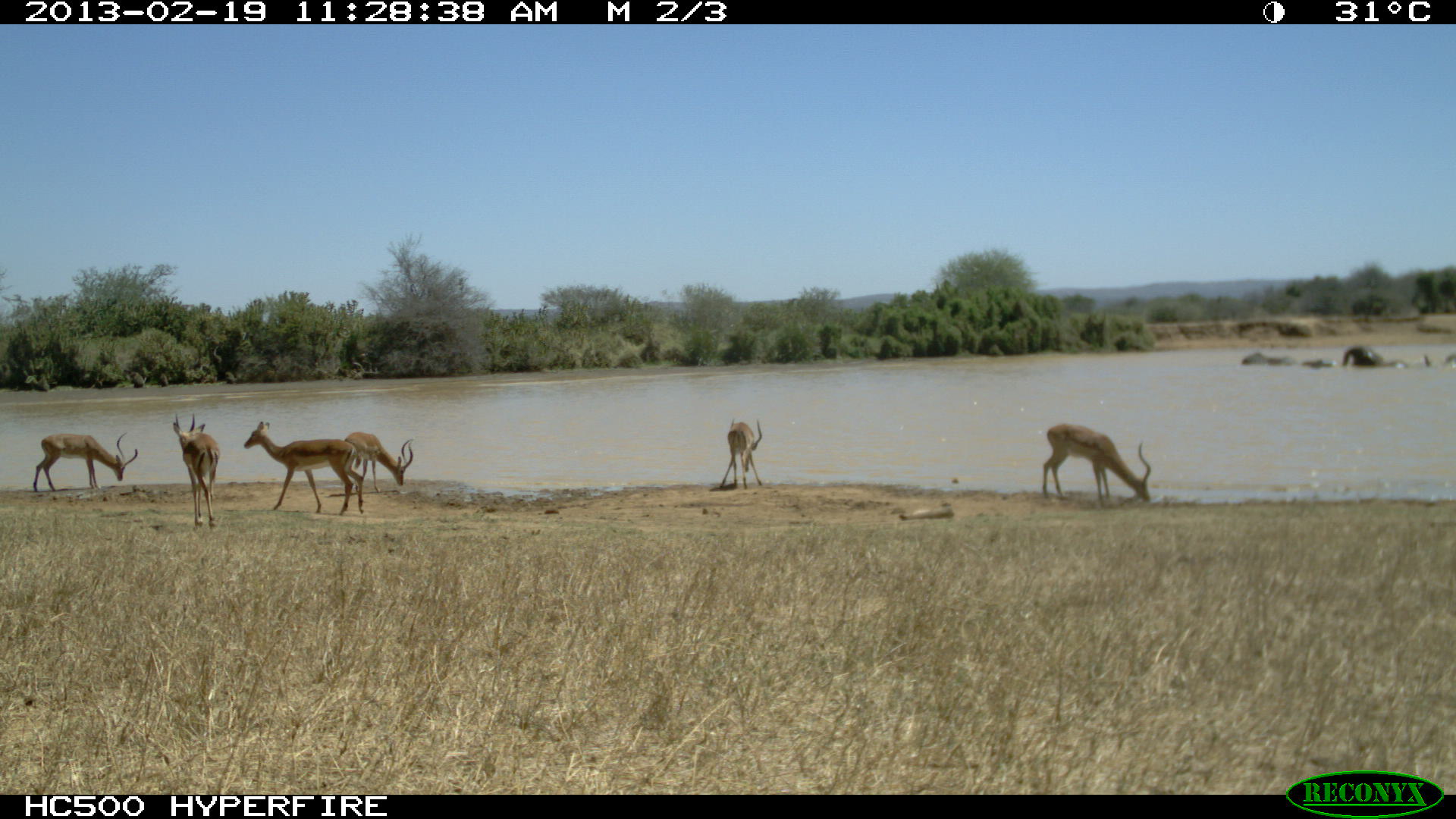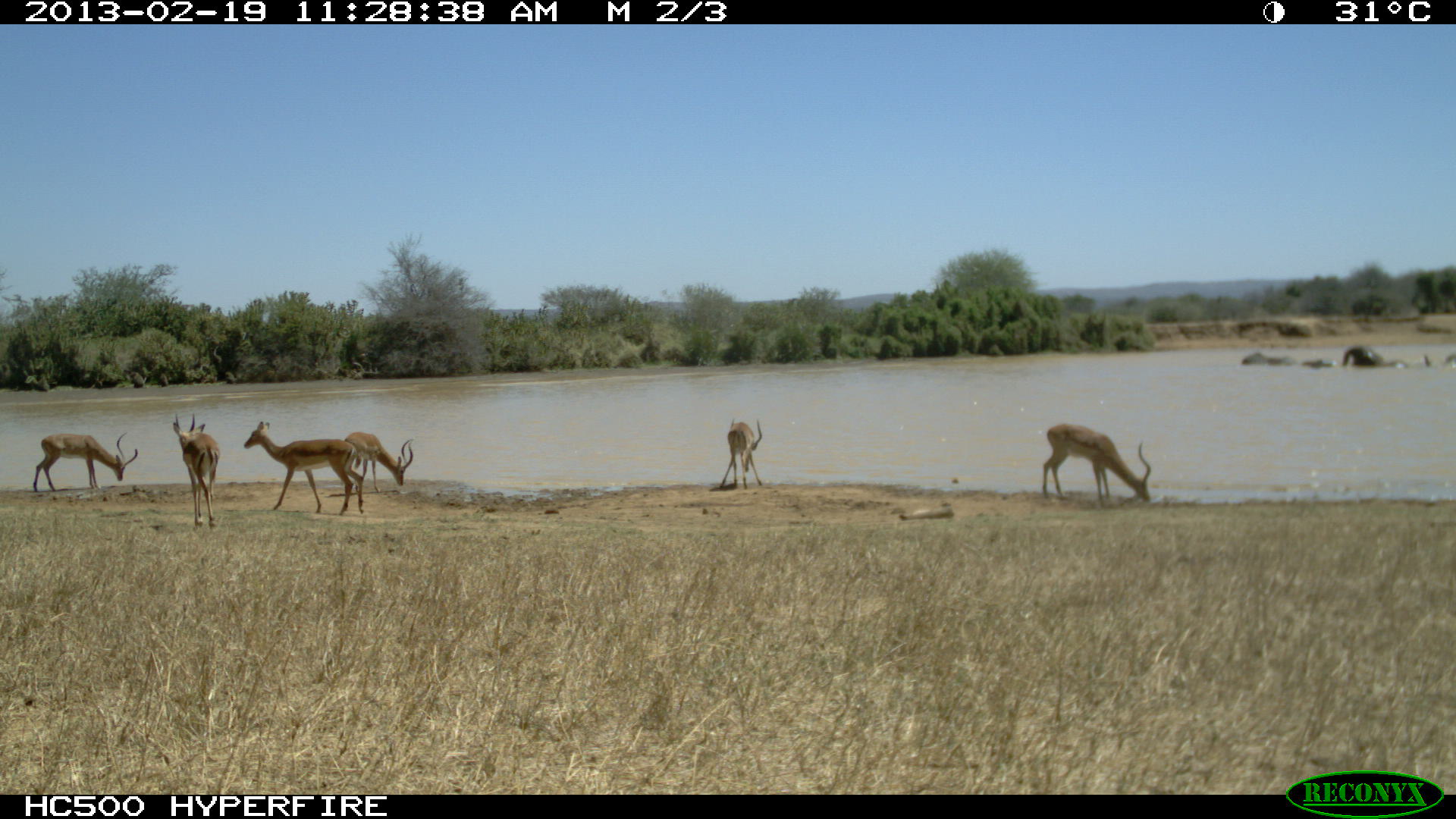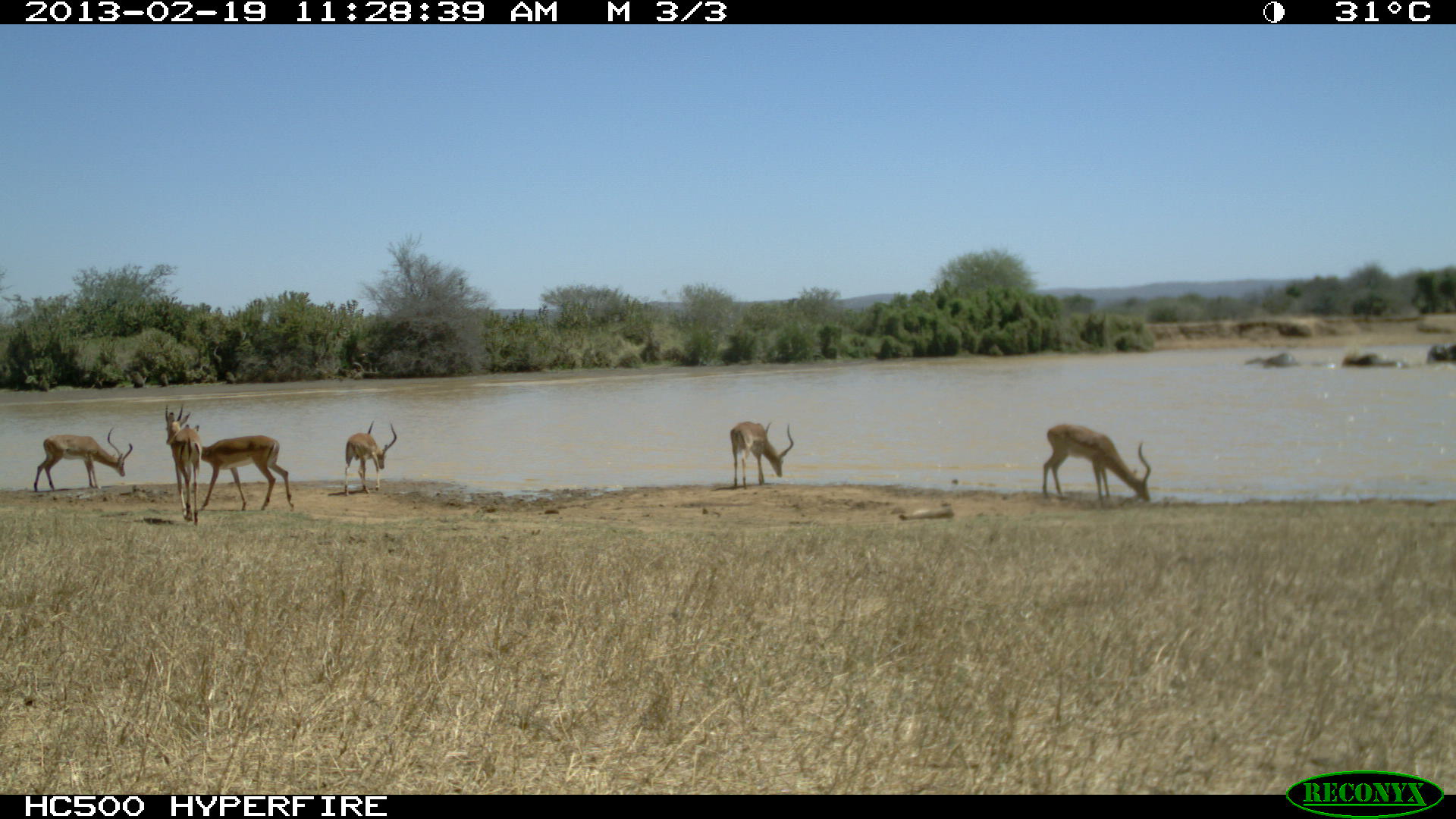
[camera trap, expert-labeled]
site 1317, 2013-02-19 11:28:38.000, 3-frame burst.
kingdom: Animalia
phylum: Chordata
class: Mammalia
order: Artiodactyla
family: Bovidae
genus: Aepyceros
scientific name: Aepyceros melampus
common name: impala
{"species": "Aepyceros melampus (impala)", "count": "6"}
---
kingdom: Animalia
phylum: Chordata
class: Mammalia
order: Proboscidea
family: Elephantidae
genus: Loxodonta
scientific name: Loxodonta africana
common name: african bush elephant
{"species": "Loxodonta africana (african bush elephant)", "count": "3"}